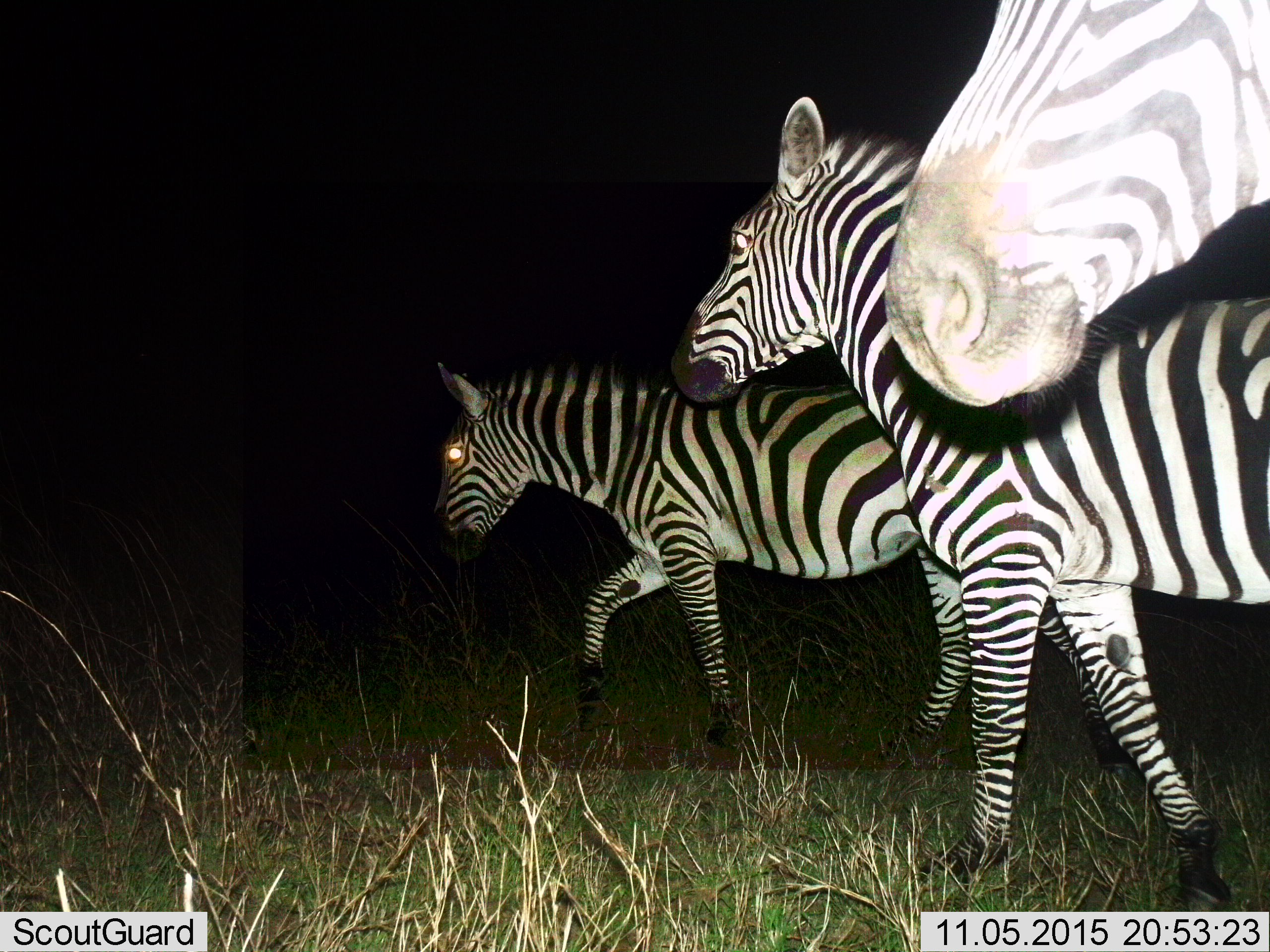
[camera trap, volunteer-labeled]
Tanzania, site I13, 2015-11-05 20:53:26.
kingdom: Animalia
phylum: Chordata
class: Mammalia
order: Perissodactyla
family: Equidae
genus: Equus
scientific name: Equus quagga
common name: plains zebra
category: zebra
Zebra (plains zebra) (Equus quagga), count 3. Behavior (volunteer vote fractions): standing 20%, resting 0%, moving 80%, interacting 0%. Young present (vote fraction): 0%. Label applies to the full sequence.